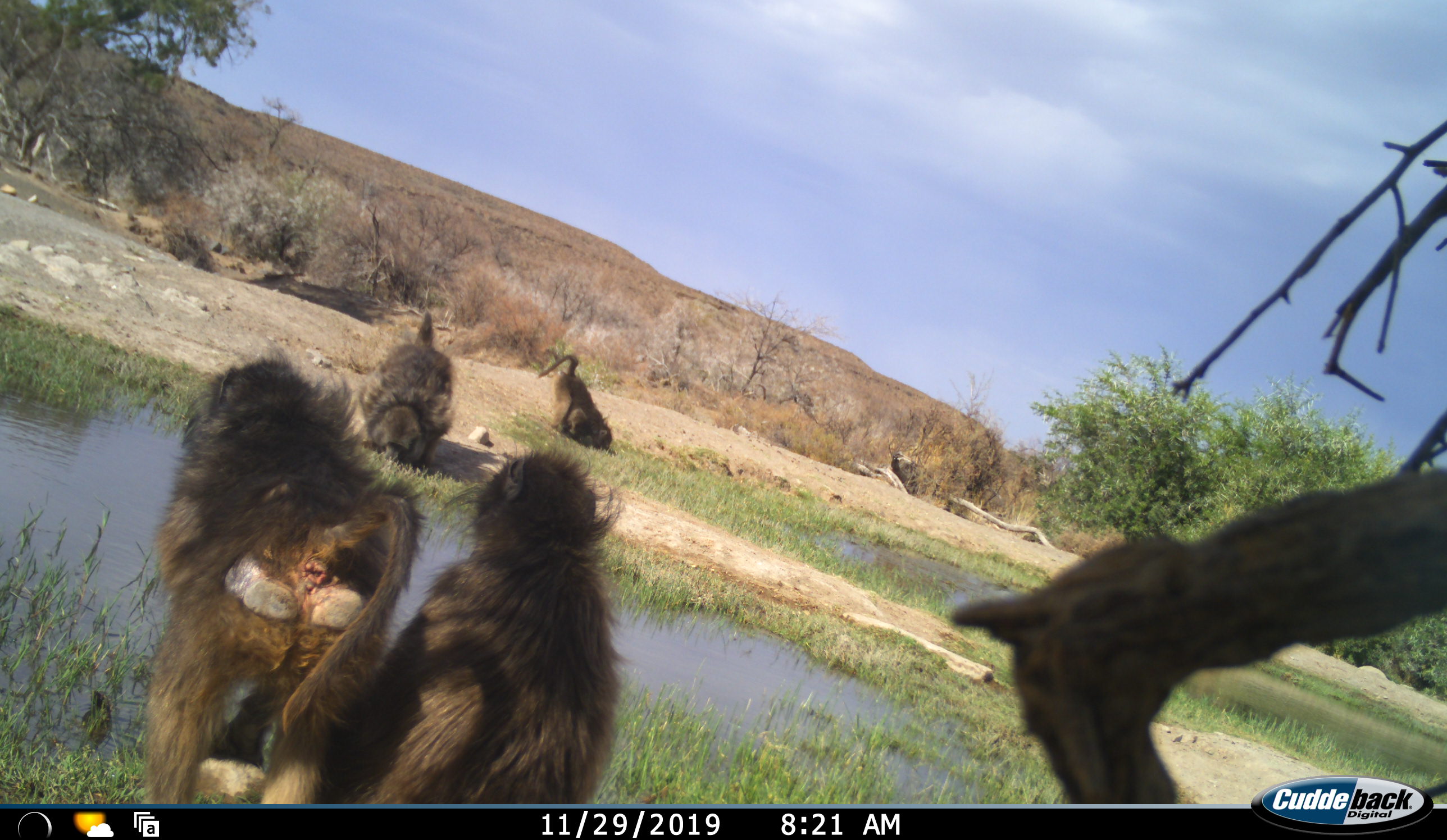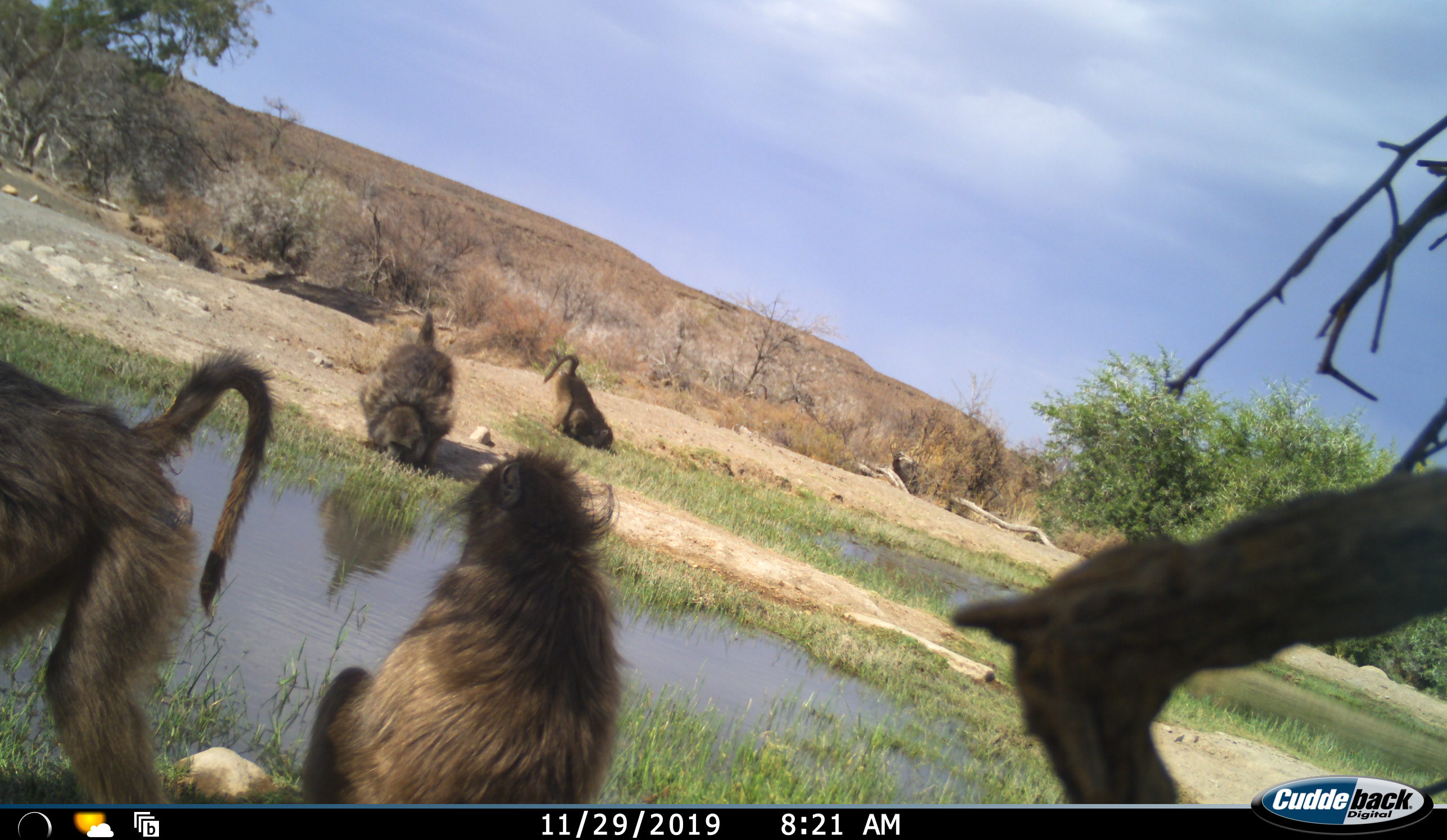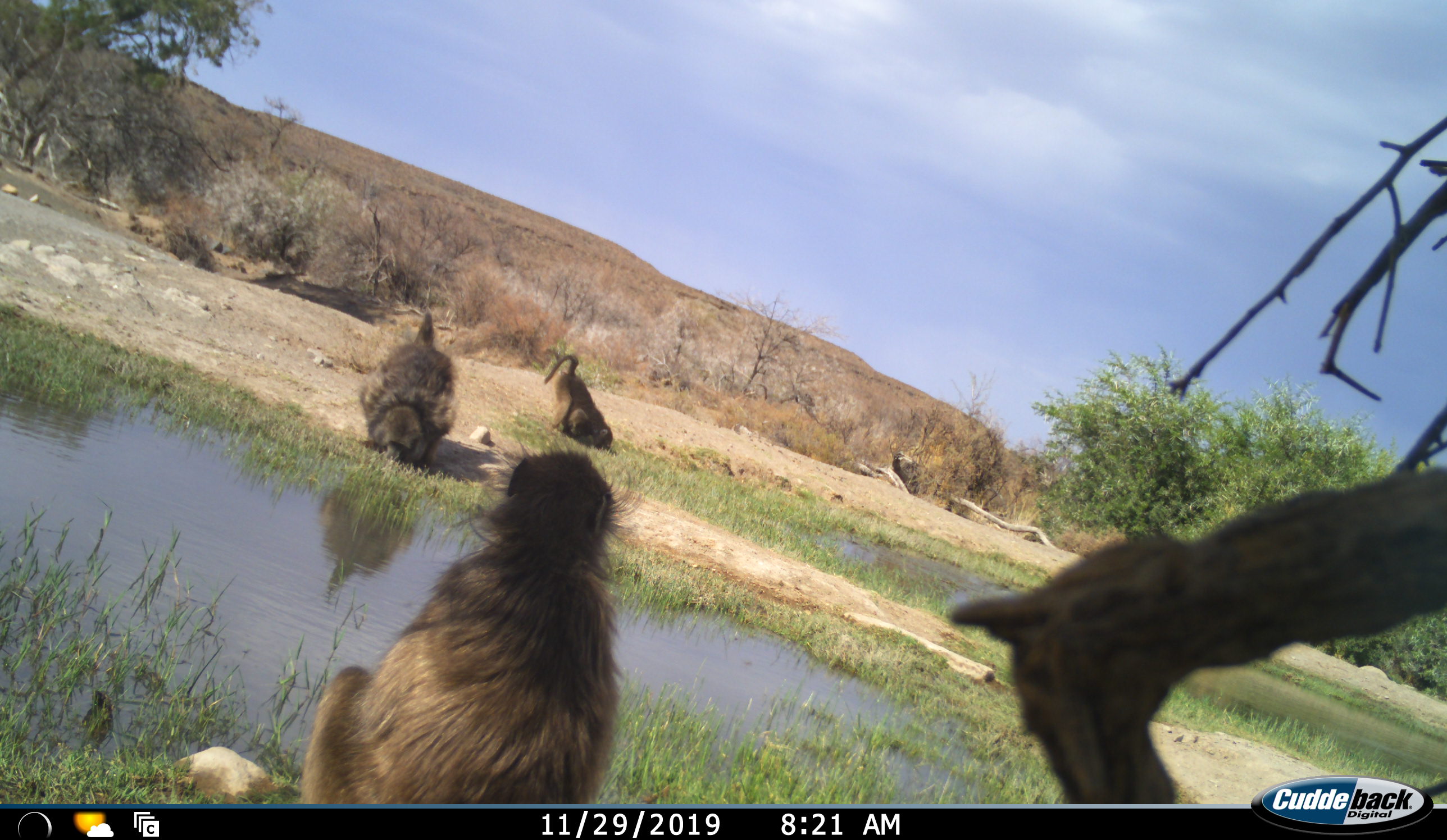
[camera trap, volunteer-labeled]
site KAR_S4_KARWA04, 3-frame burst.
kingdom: Animalia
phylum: Chordata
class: Mammalia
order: Primates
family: Cercopithecidae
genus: Papio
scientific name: Papio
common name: baboon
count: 4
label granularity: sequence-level